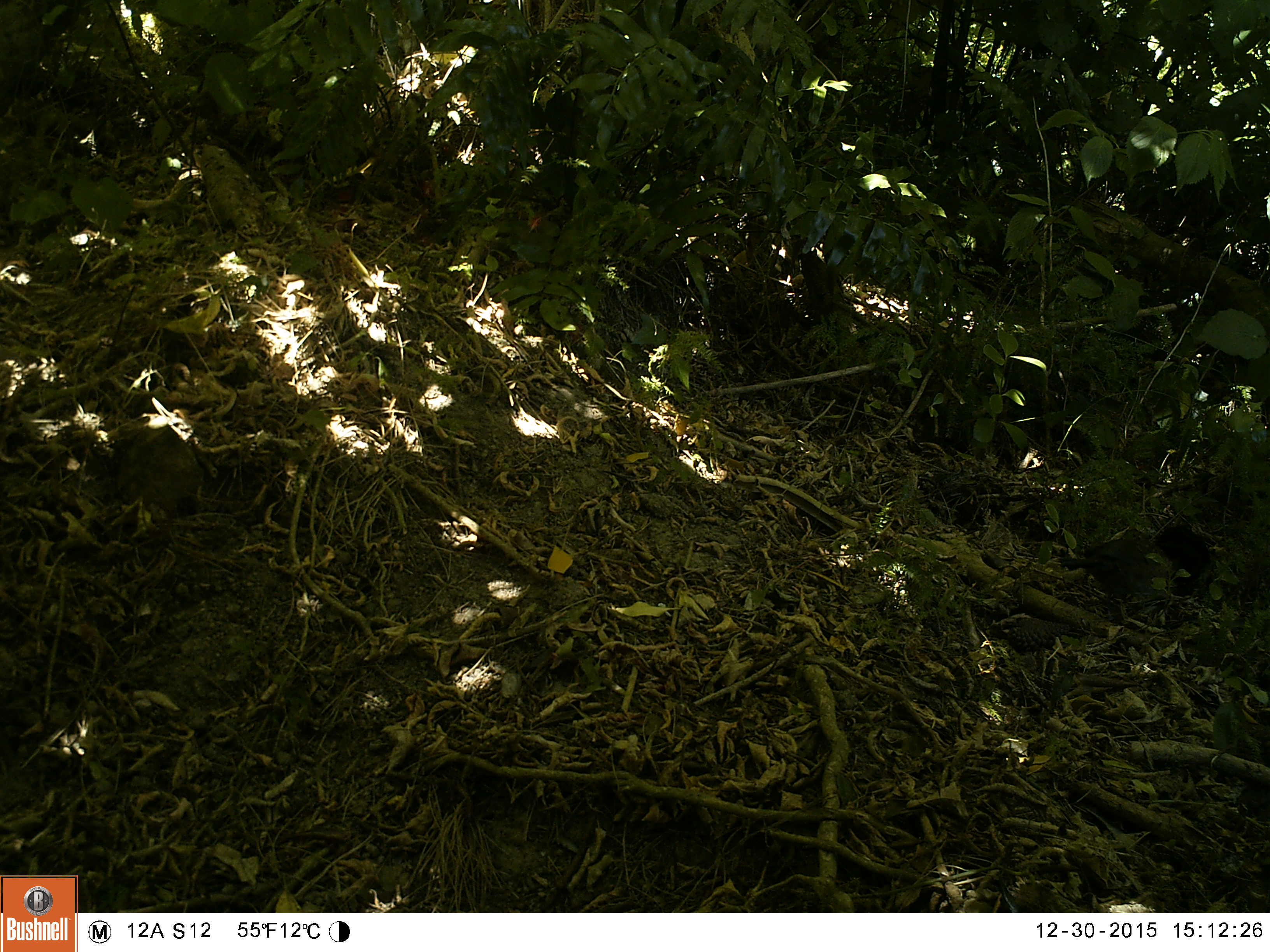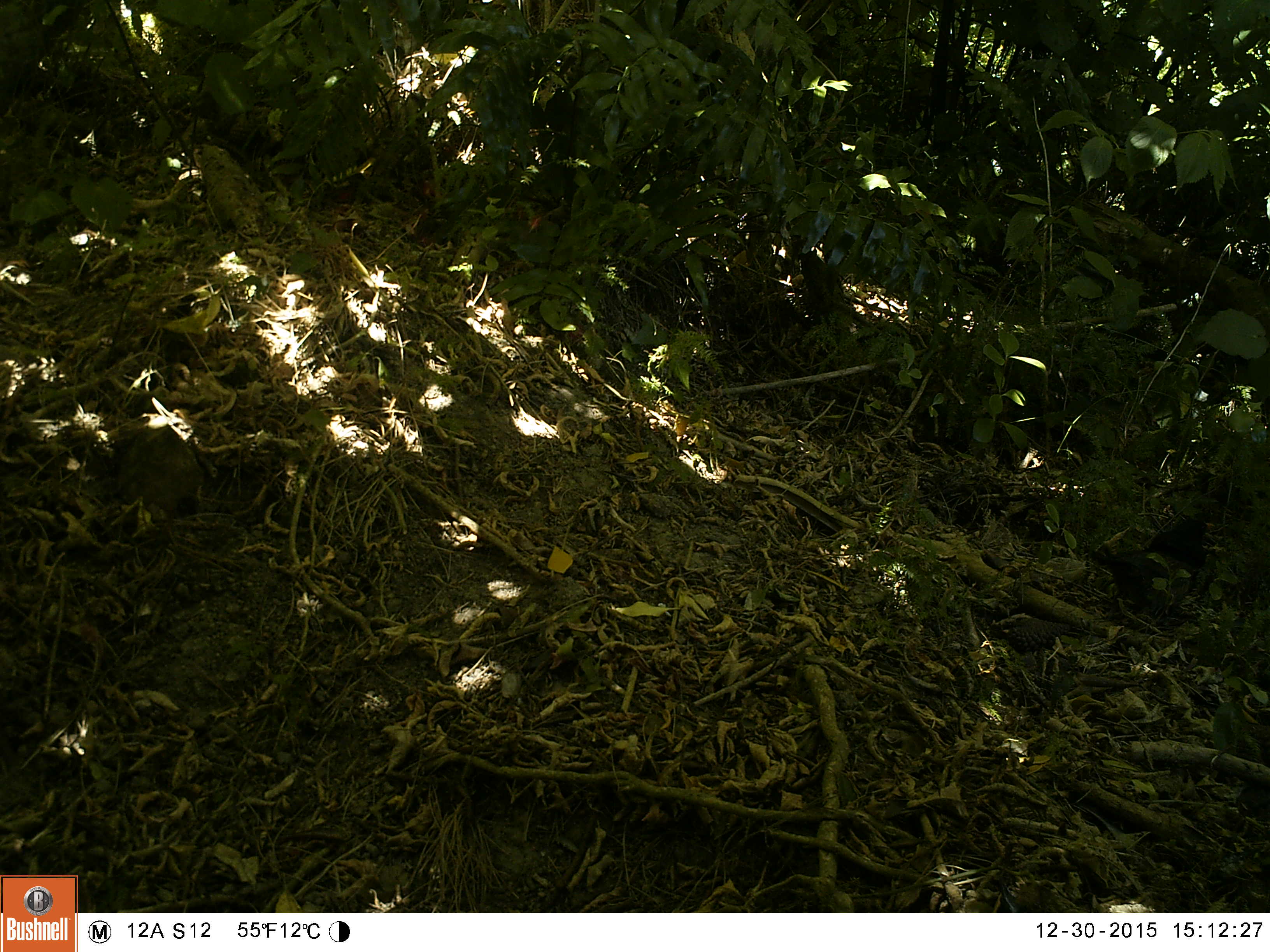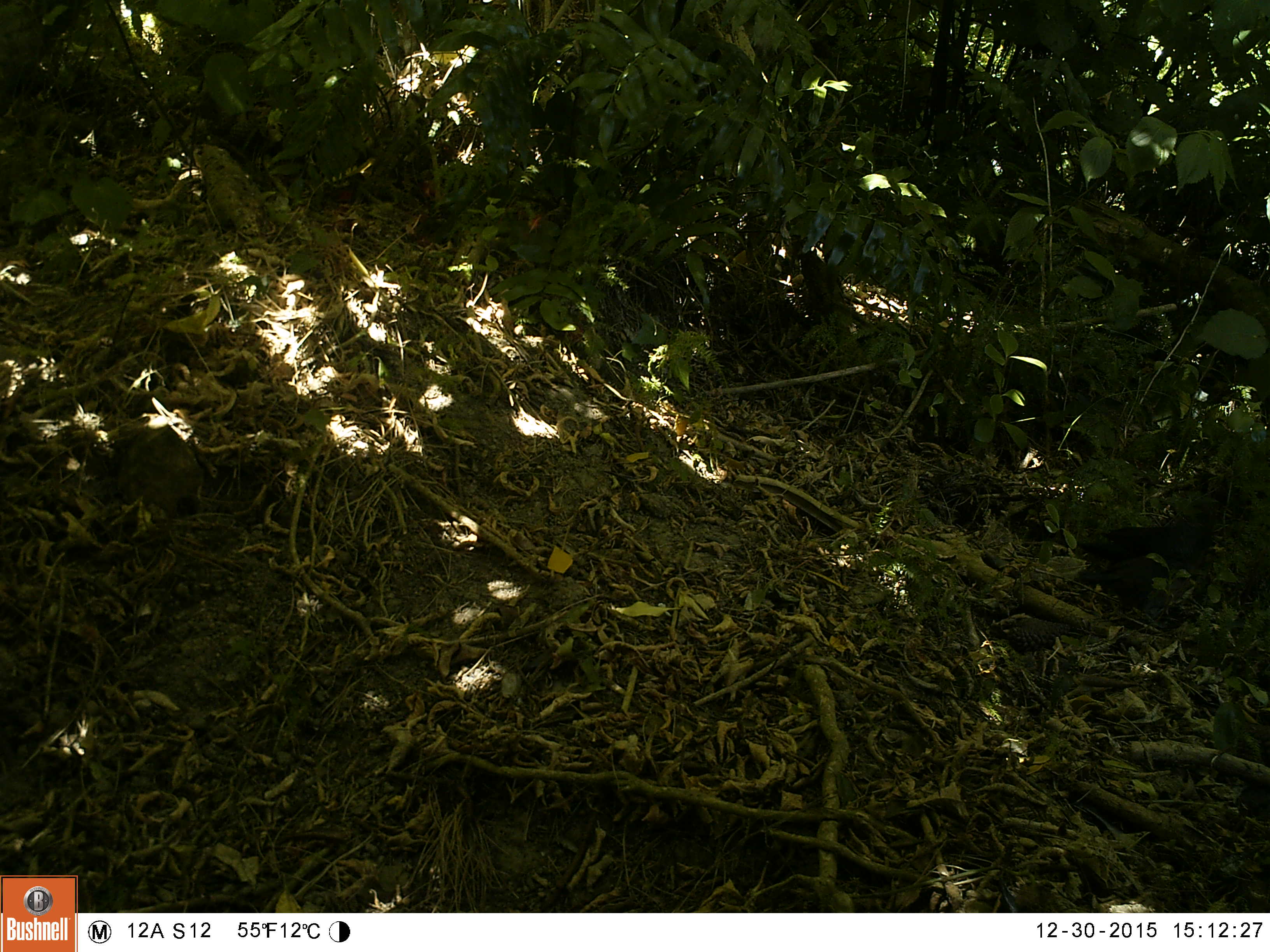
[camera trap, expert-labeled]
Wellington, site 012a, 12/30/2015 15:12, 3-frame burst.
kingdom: Animalia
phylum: Chordata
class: Aves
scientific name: Aves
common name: bird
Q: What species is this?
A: Bird (Aves).